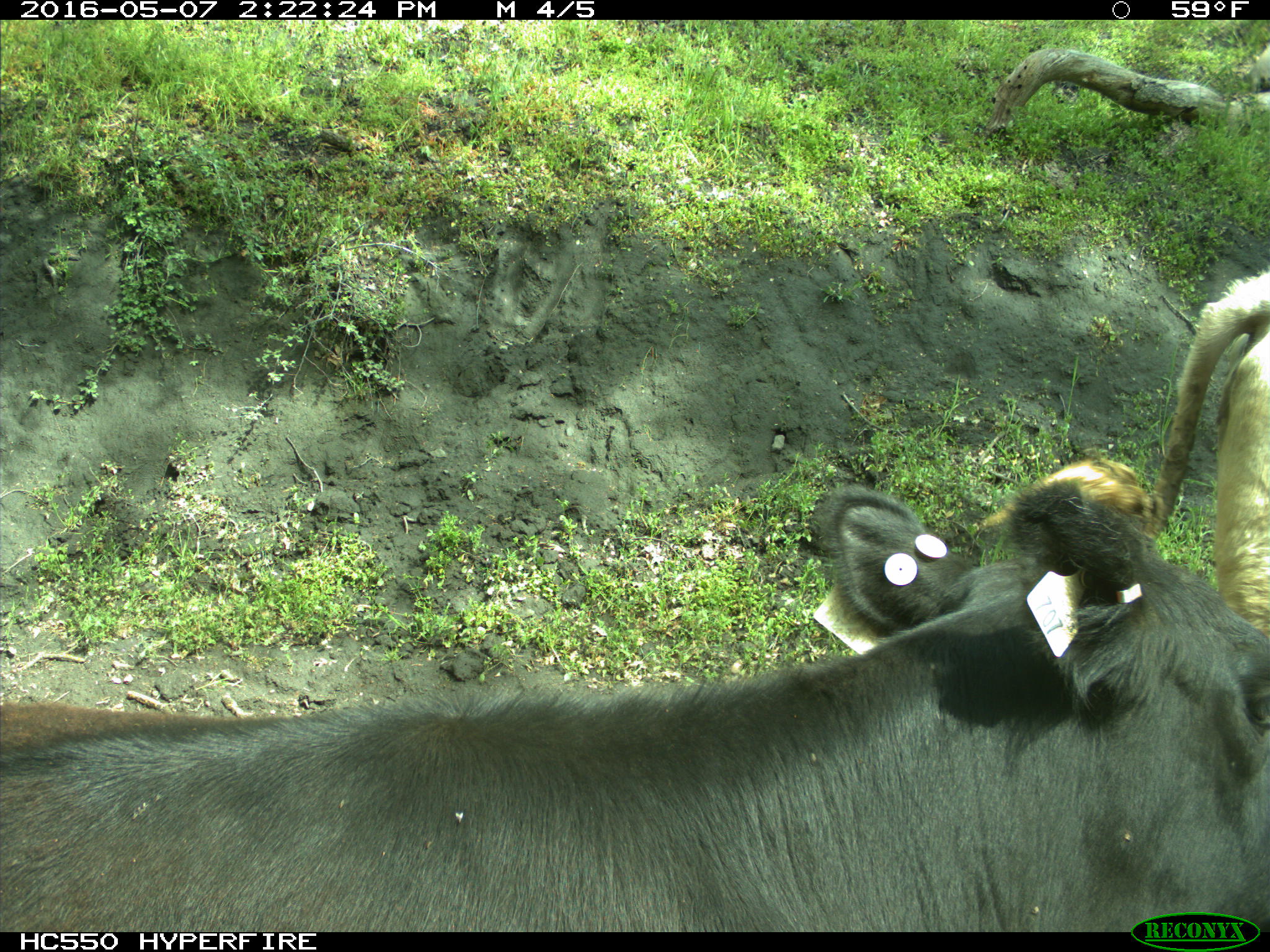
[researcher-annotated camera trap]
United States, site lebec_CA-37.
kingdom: Animalia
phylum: Chordata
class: Mammalia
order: Artiodactyla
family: Bovidae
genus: Bos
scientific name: Bos taurus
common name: domestic cow